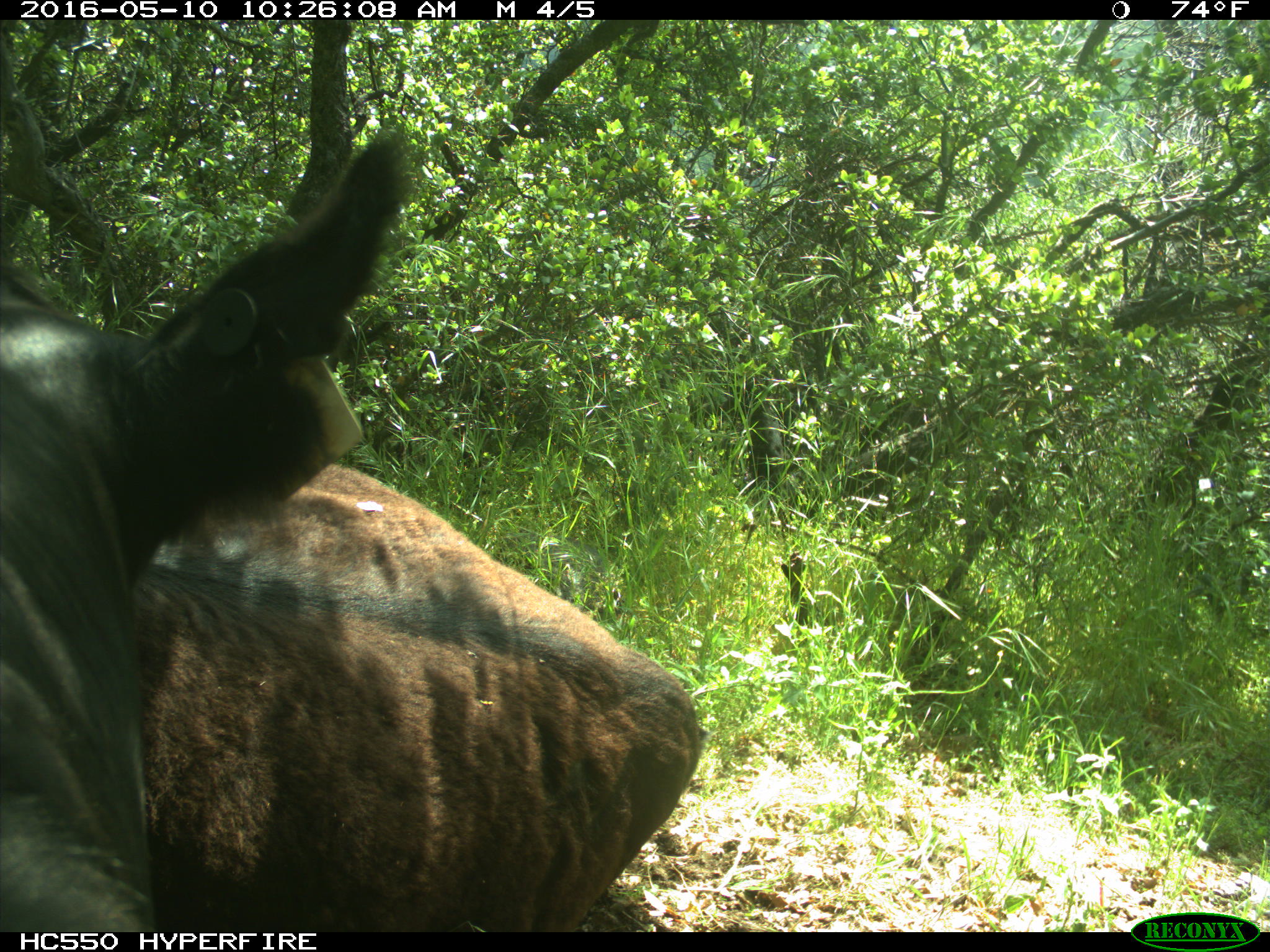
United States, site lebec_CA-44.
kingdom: Animalia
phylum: Chordata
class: Mammalia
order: Artiodactyla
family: Bovidae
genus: Bos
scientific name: Bos taurus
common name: domestic cow